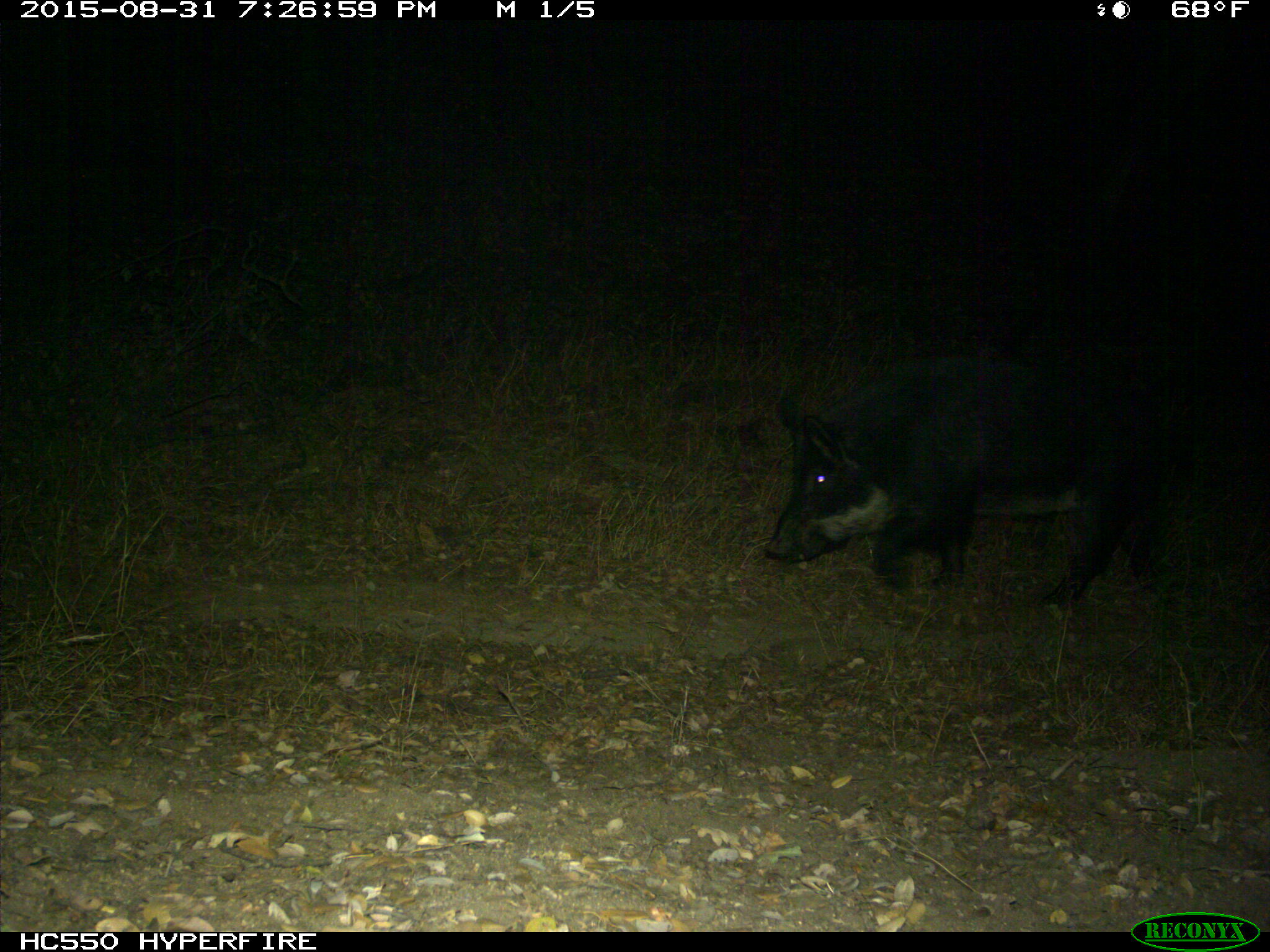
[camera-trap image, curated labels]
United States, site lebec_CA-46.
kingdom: Animalia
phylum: Chordata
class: Mammalia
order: Artiodactyla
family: Suidae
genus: Sus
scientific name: Sus scrofa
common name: wild boar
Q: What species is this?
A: Sus scrofa (wild boar).